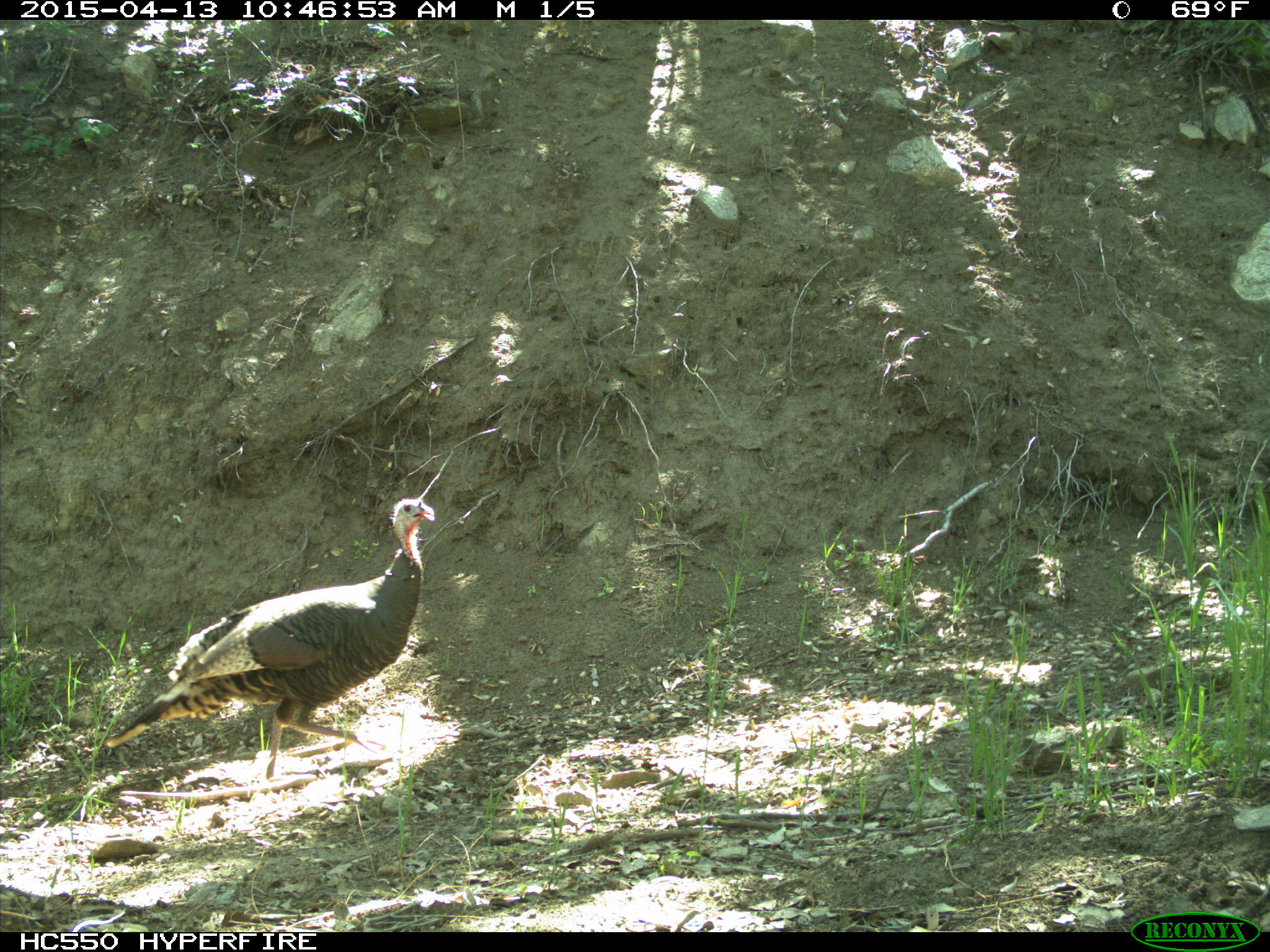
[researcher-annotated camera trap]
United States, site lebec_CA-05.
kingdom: Animalia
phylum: Chordata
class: Aves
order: Galliformes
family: Phasianidae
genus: Meleagris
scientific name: Meleagris gallopavo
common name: wild turkey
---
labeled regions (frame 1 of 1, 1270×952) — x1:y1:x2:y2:
animal: 103:497:436:783